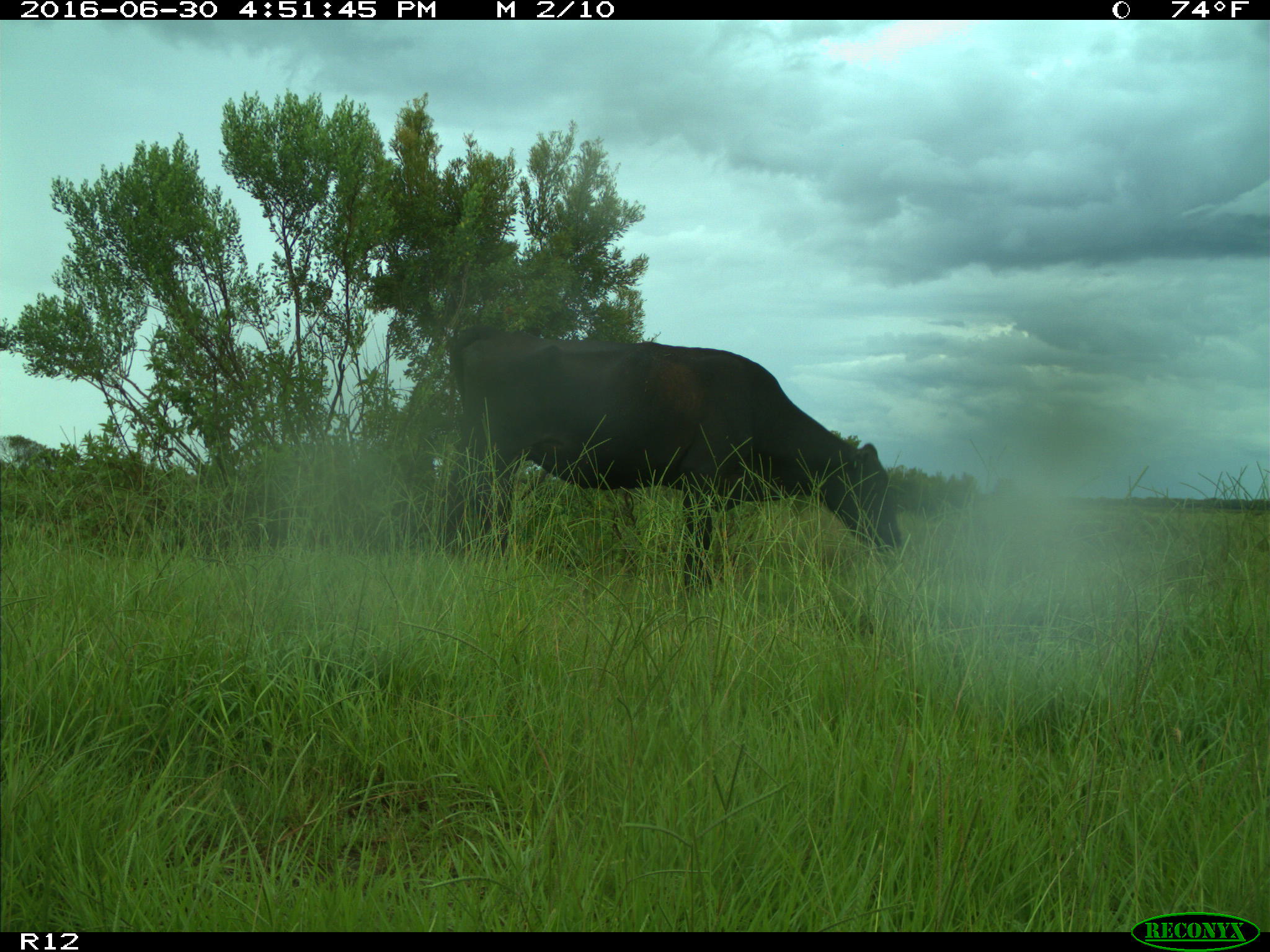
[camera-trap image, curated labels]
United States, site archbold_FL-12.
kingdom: Animalia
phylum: Chordata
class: Mammalia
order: Artiodactyla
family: Bovidae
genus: Bos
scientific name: Bos taurus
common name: domestic cow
Bos taurus (domestic cow).